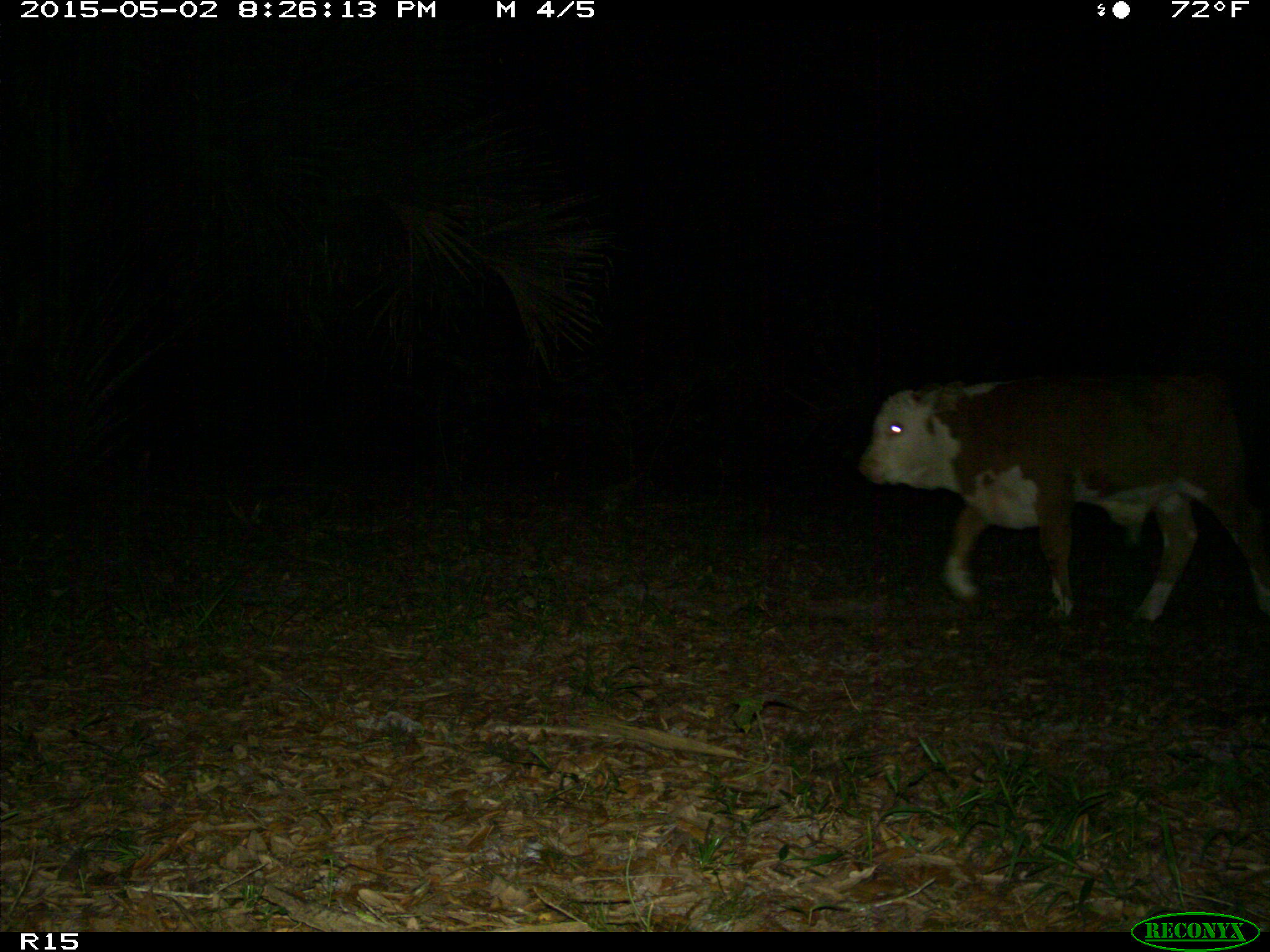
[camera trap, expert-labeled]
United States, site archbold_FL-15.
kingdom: Animalia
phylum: Chordata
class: Mammalia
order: Artiodactyla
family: Bovidae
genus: Bos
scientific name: Bos taurus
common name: domestic cow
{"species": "Bos taurus (domestic cow)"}